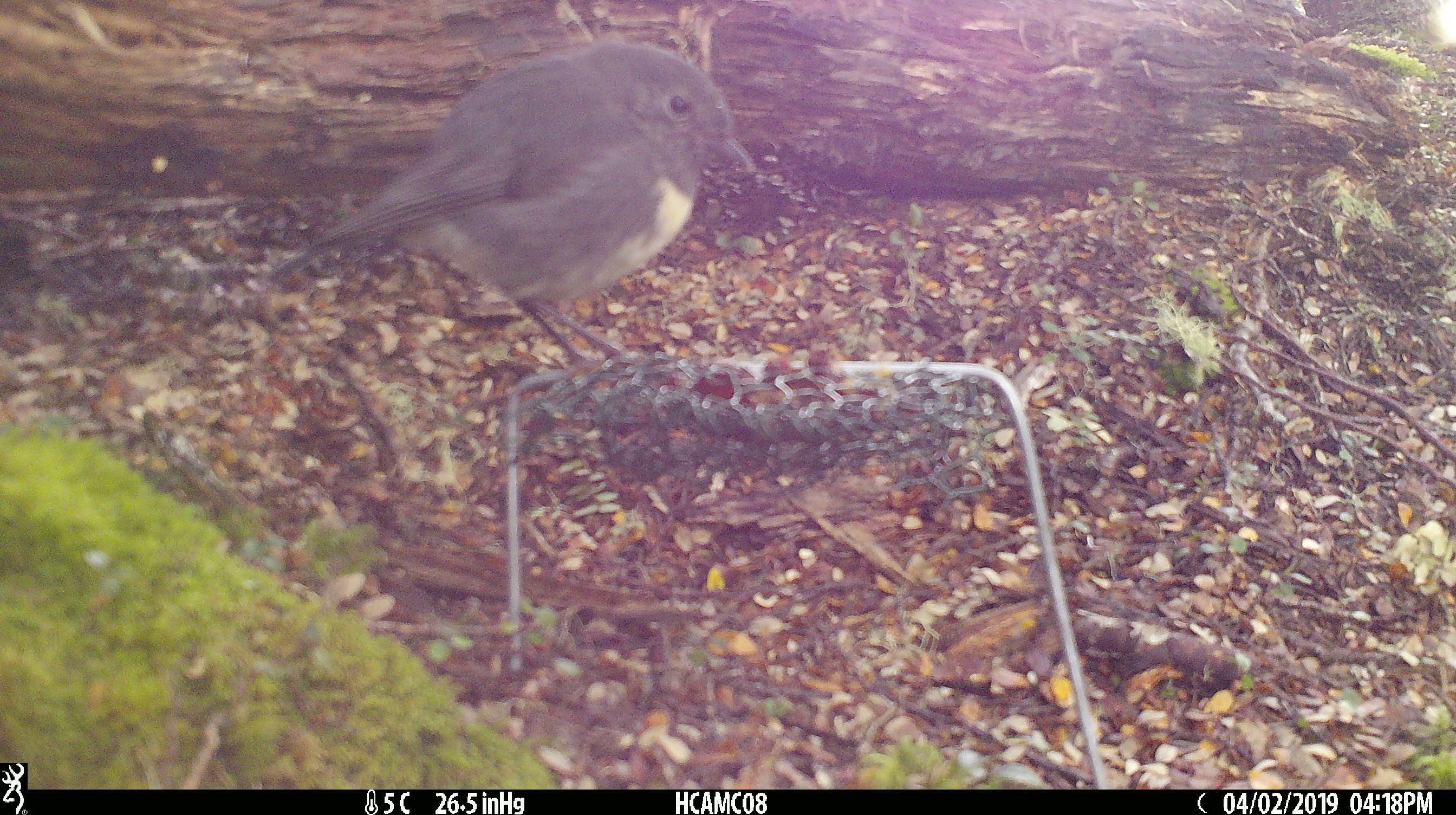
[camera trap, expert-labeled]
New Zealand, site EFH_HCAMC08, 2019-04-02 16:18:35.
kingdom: Animalia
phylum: Chordata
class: Aves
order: Passeriformes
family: Petroicidae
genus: Petroica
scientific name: Petroica australis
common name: new zealand robin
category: robin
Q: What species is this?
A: Robin (new zealand robin) (Petroica australis).